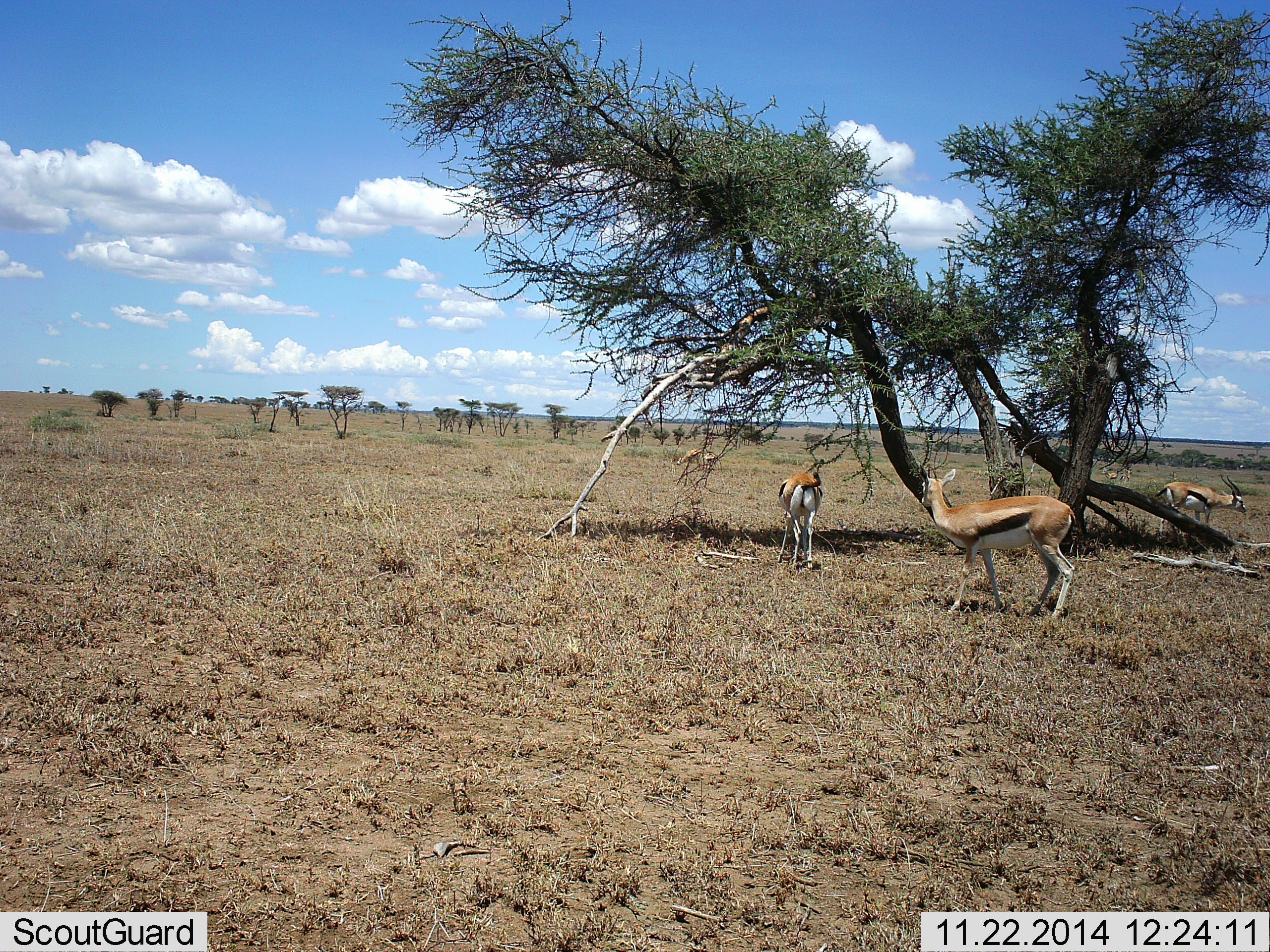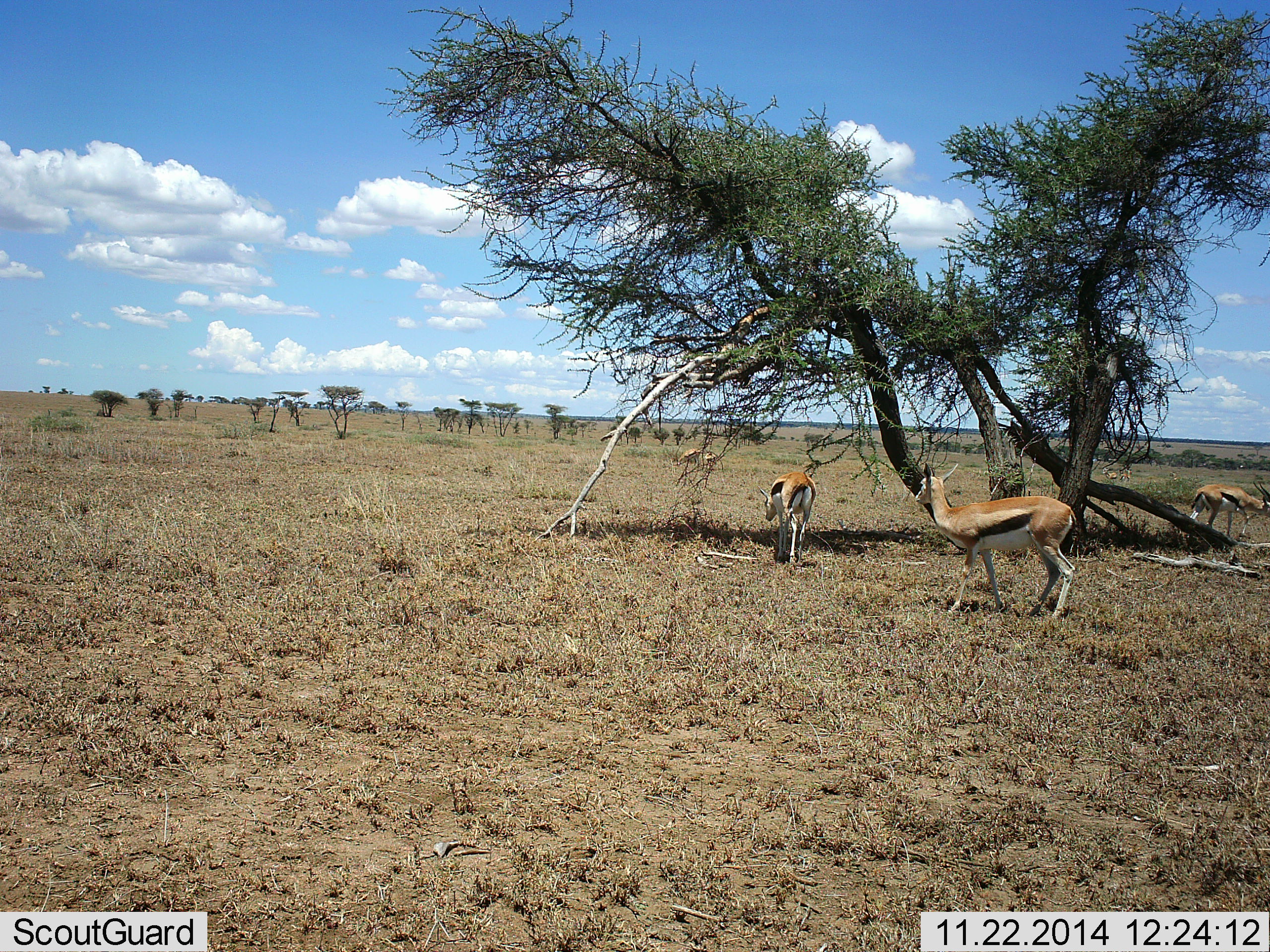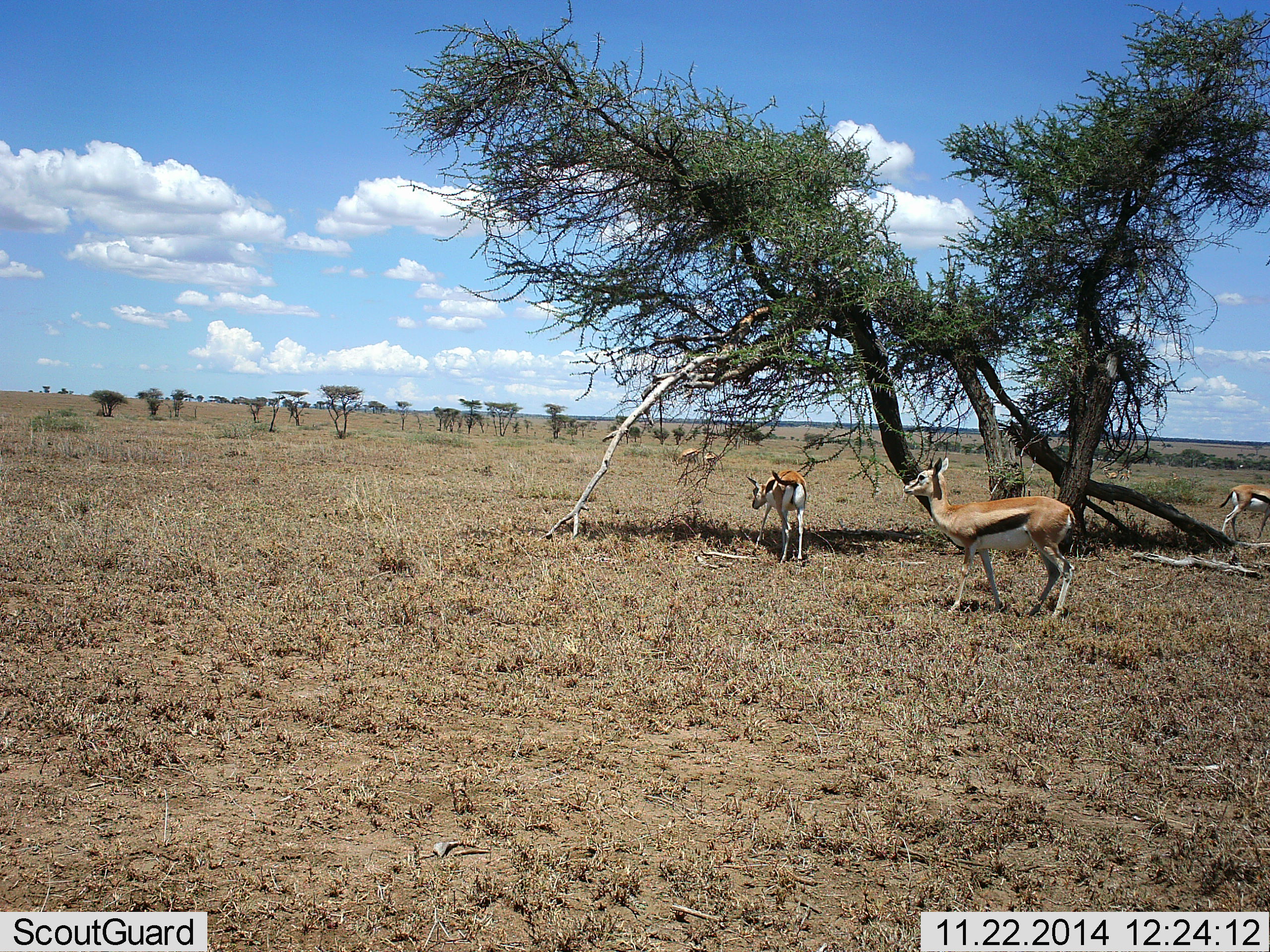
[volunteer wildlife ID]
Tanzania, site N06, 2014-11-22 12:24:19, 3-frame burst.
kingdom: Animalia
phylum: Chordata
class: Mammalia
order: Artiodactyla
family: Bovidae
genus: Eudorcas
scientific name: Eudorcas thomsonii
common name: thomson's gazelle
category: gazellethomsons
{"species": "gazellethomsons (thomson's gazelle) (Eudorcas thomsonii)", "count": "4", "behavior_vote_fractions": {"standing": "40%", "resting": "0%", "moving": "80%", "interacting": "0%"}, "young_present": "0%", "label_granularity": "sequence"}